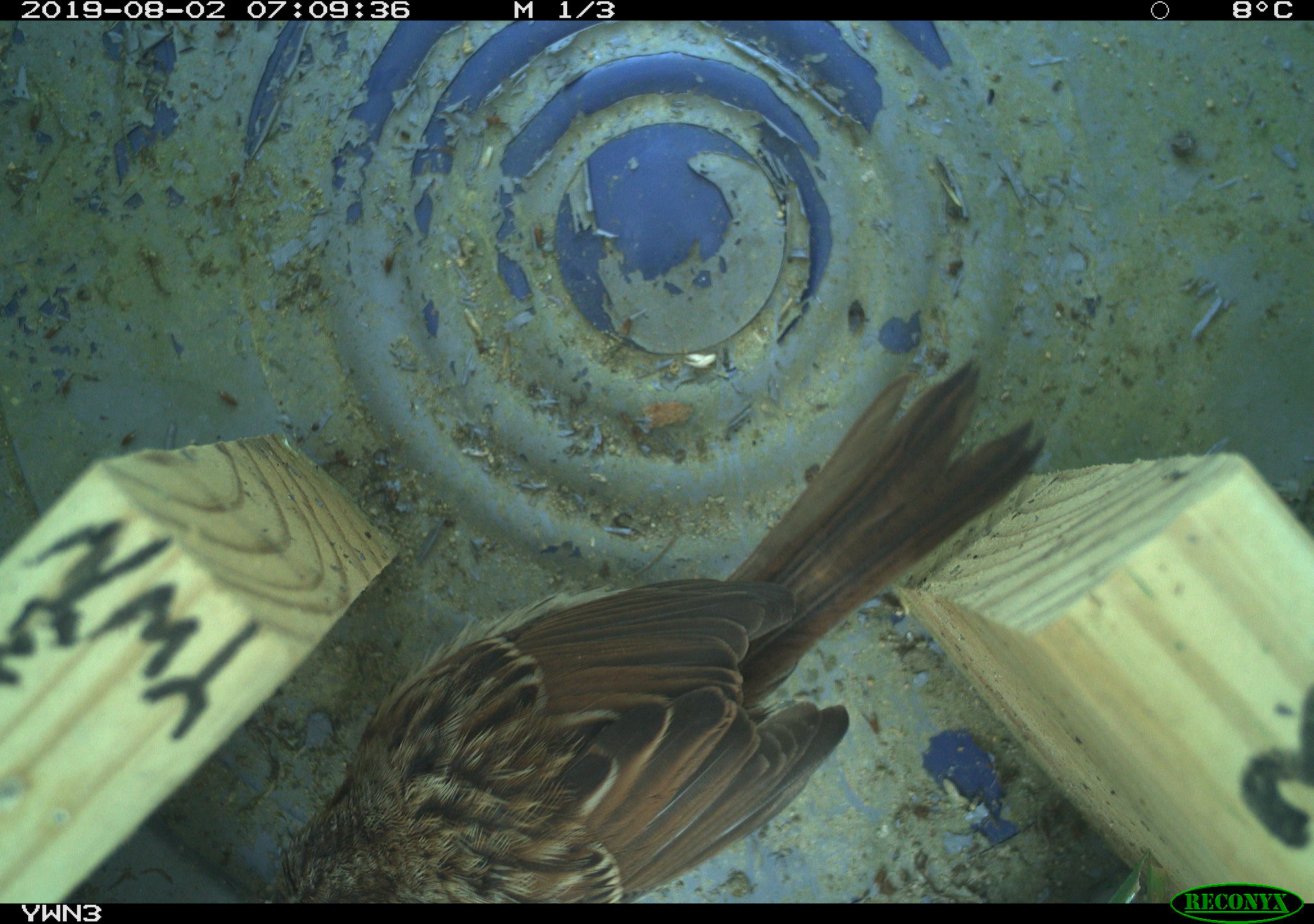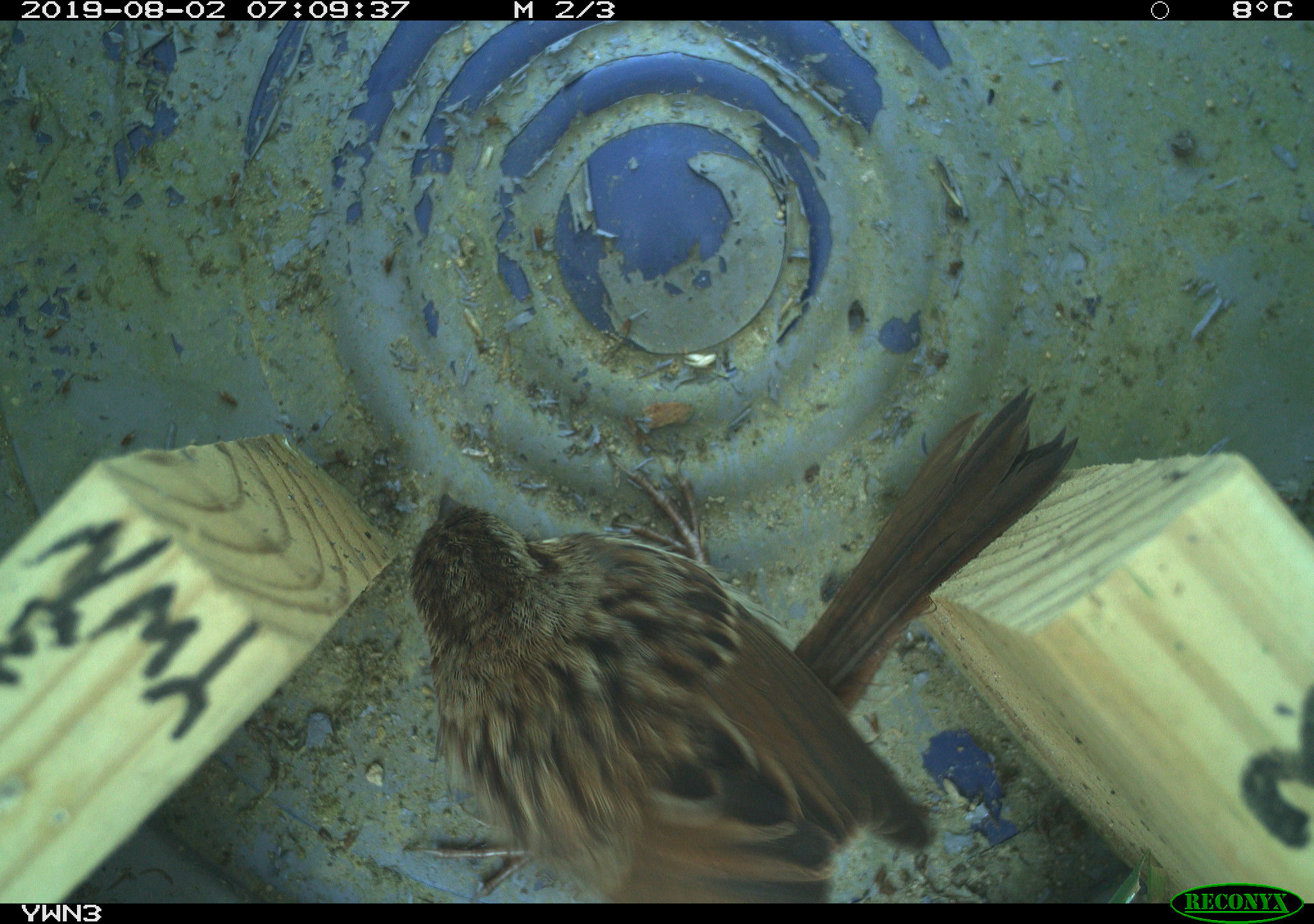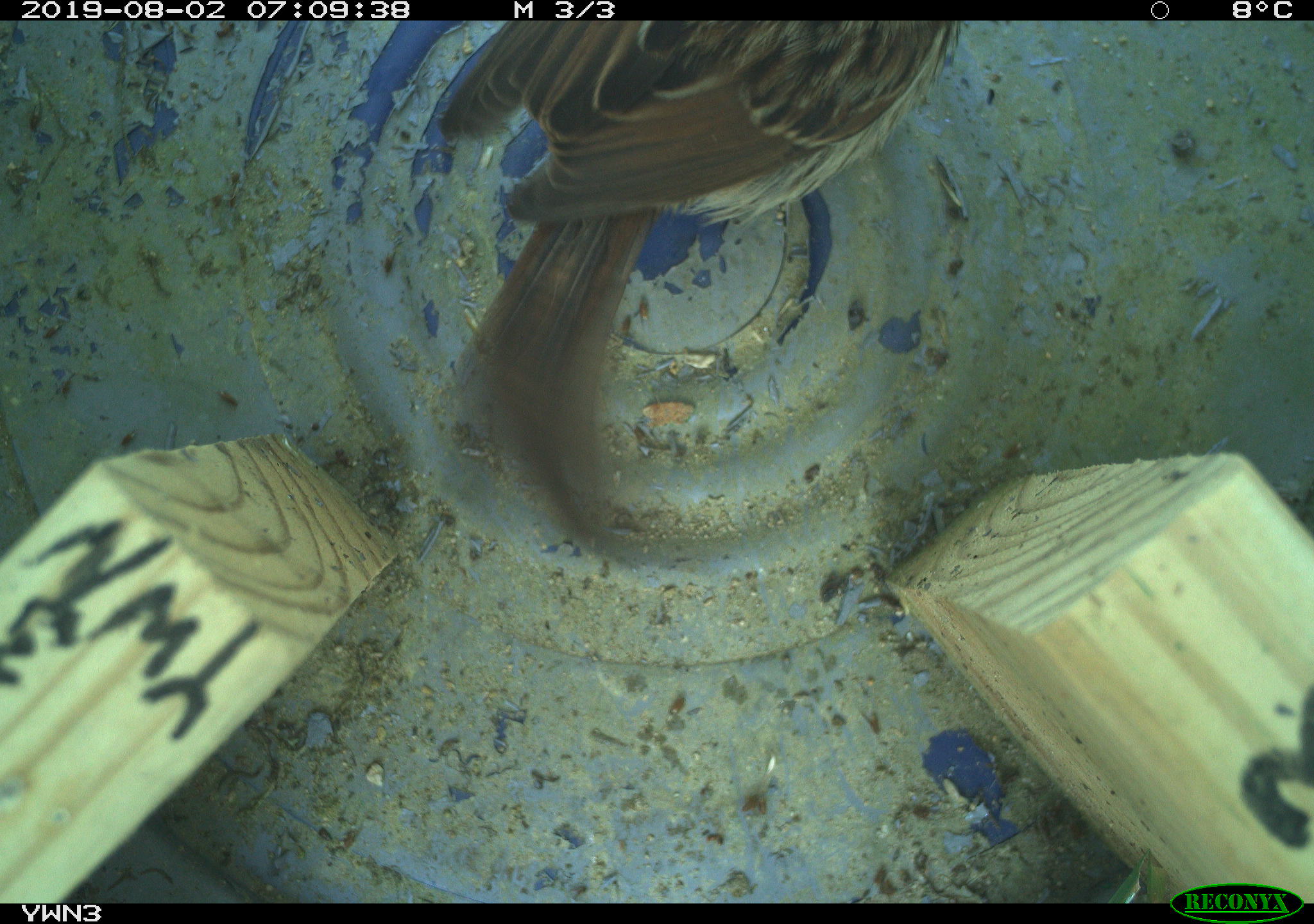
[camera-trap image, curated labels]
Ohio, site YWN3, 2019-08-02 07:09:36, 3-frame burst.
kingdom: Animalia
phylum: Chordata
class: Aves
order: Passeriformes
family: Passerellidae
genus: Melospiza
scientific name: Melospiza melodia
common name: song sparrow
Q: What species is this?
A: Song sparrow (Melospiza melodia).